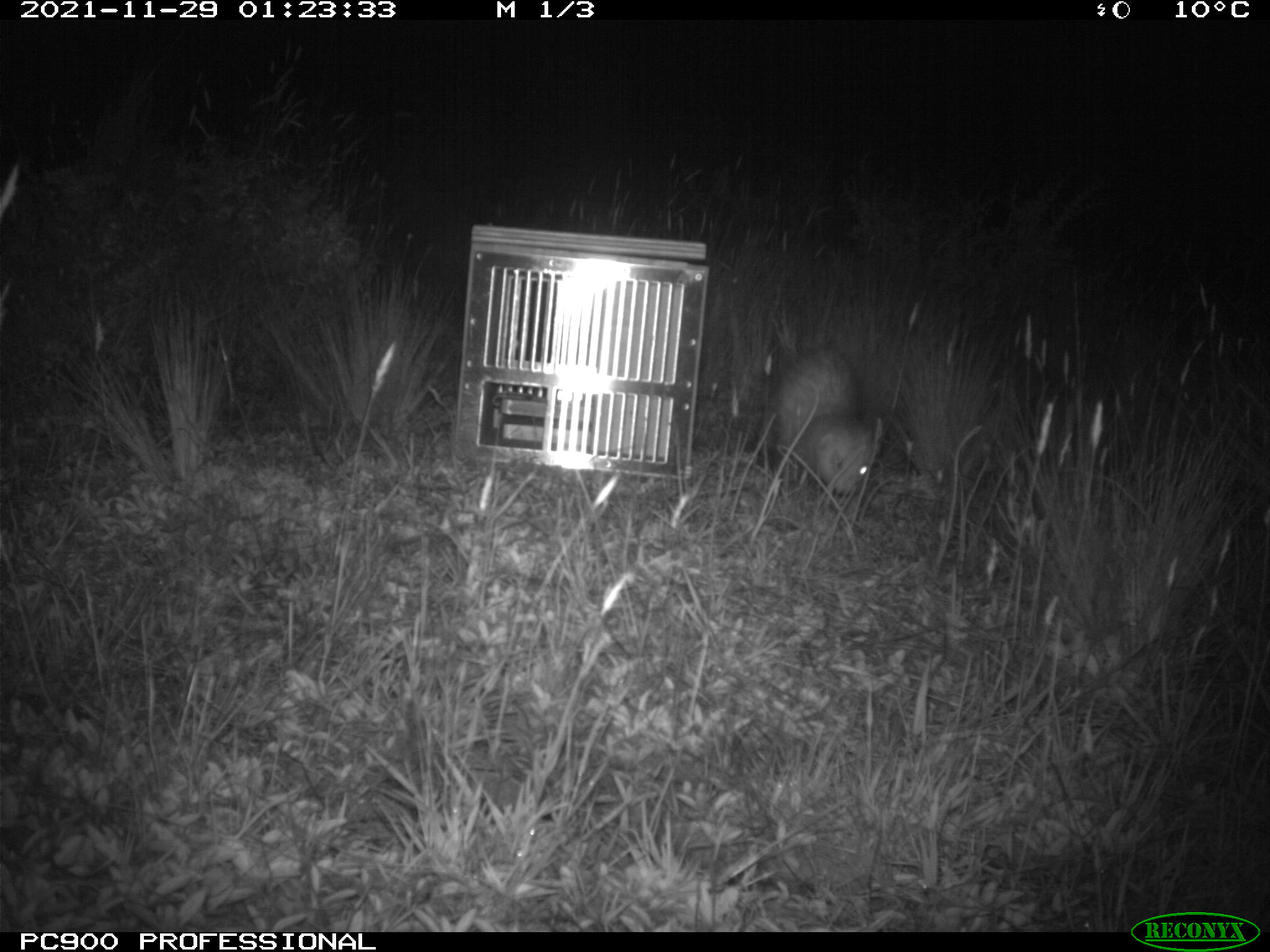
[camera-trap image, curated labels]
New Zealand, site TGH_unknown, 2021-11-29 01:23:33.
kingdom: Animalia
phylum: Chordata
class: Mammalia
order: Carnivora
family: Mustelidae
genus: Mustela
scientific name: Mustela furo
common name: ferret